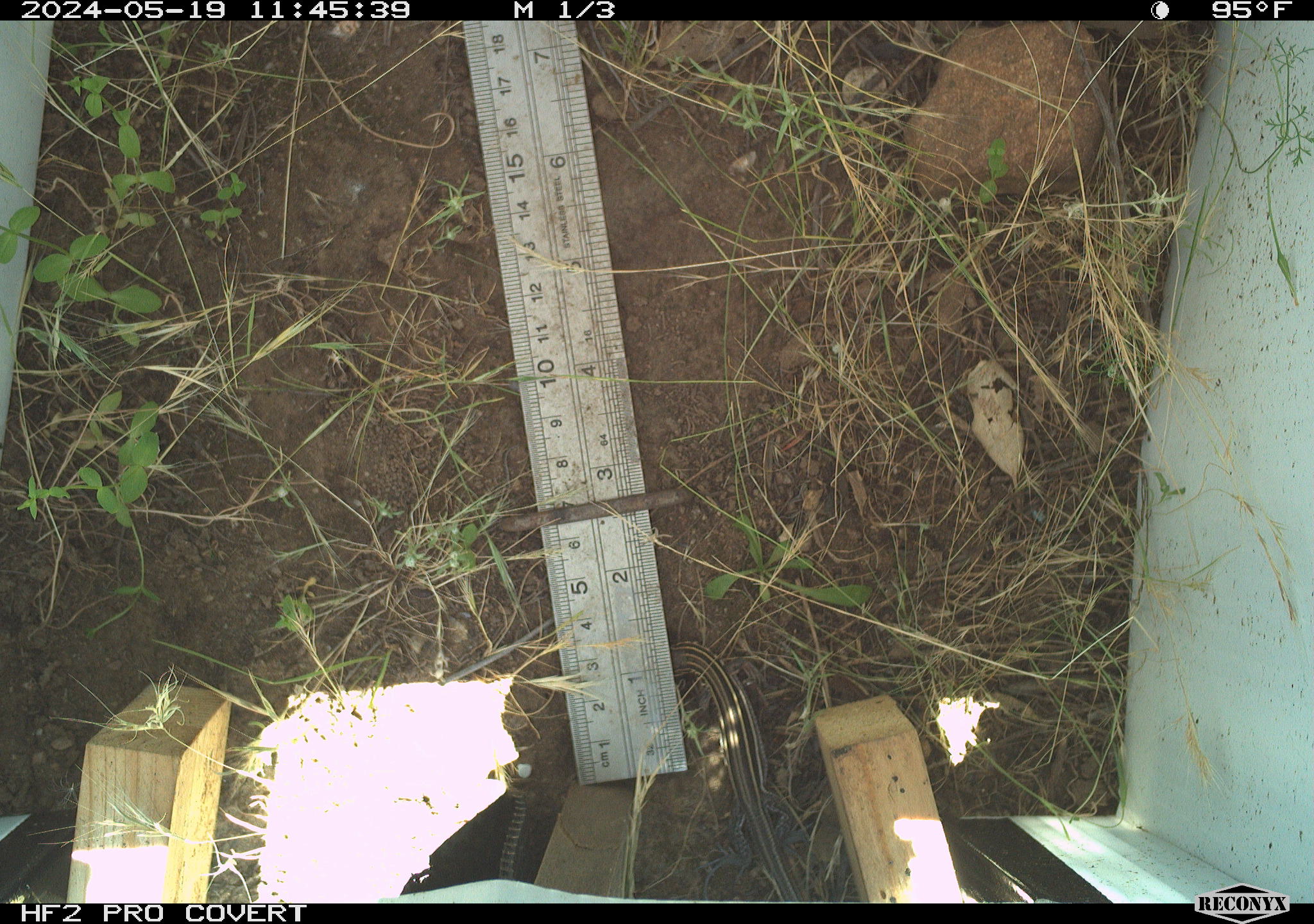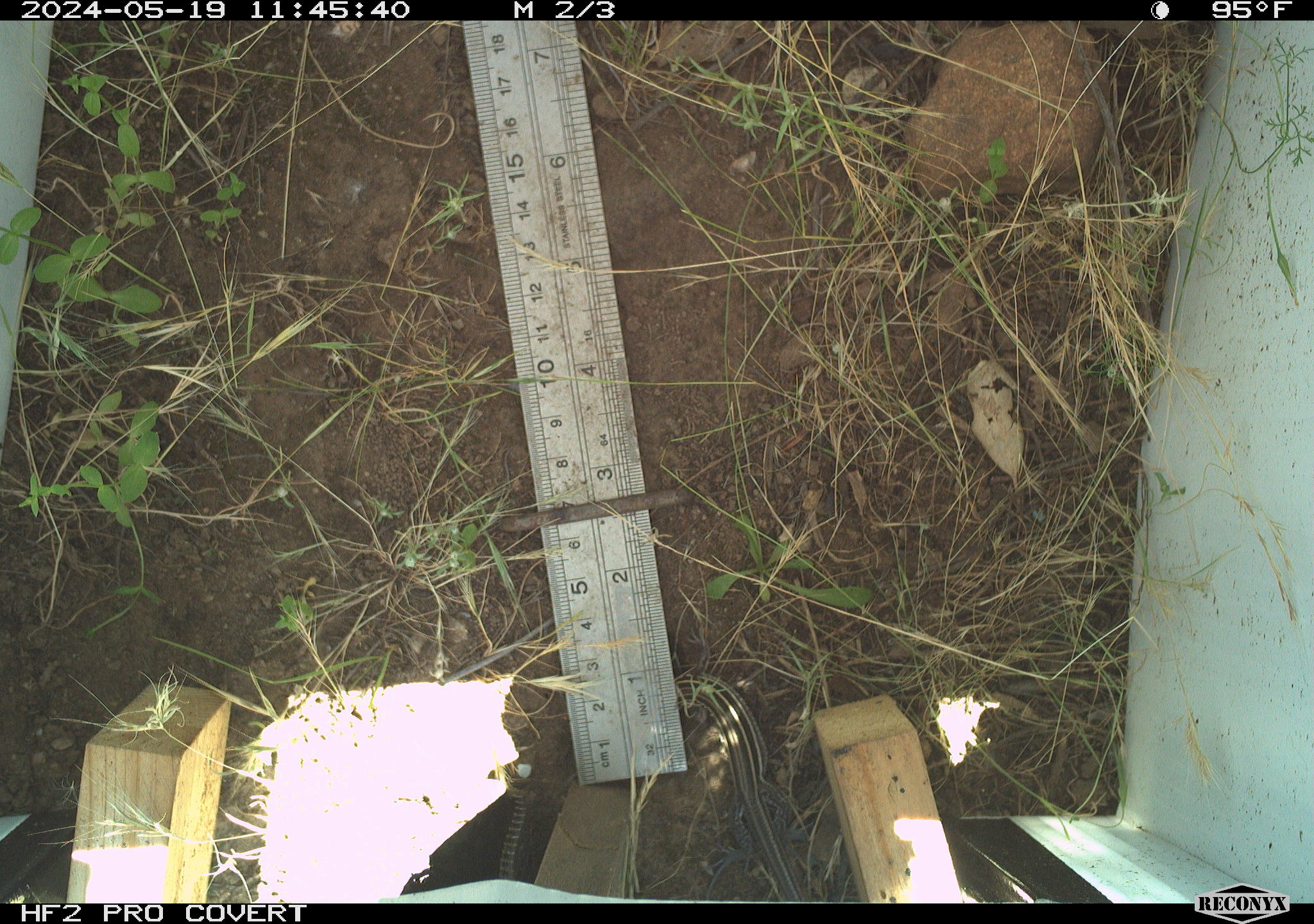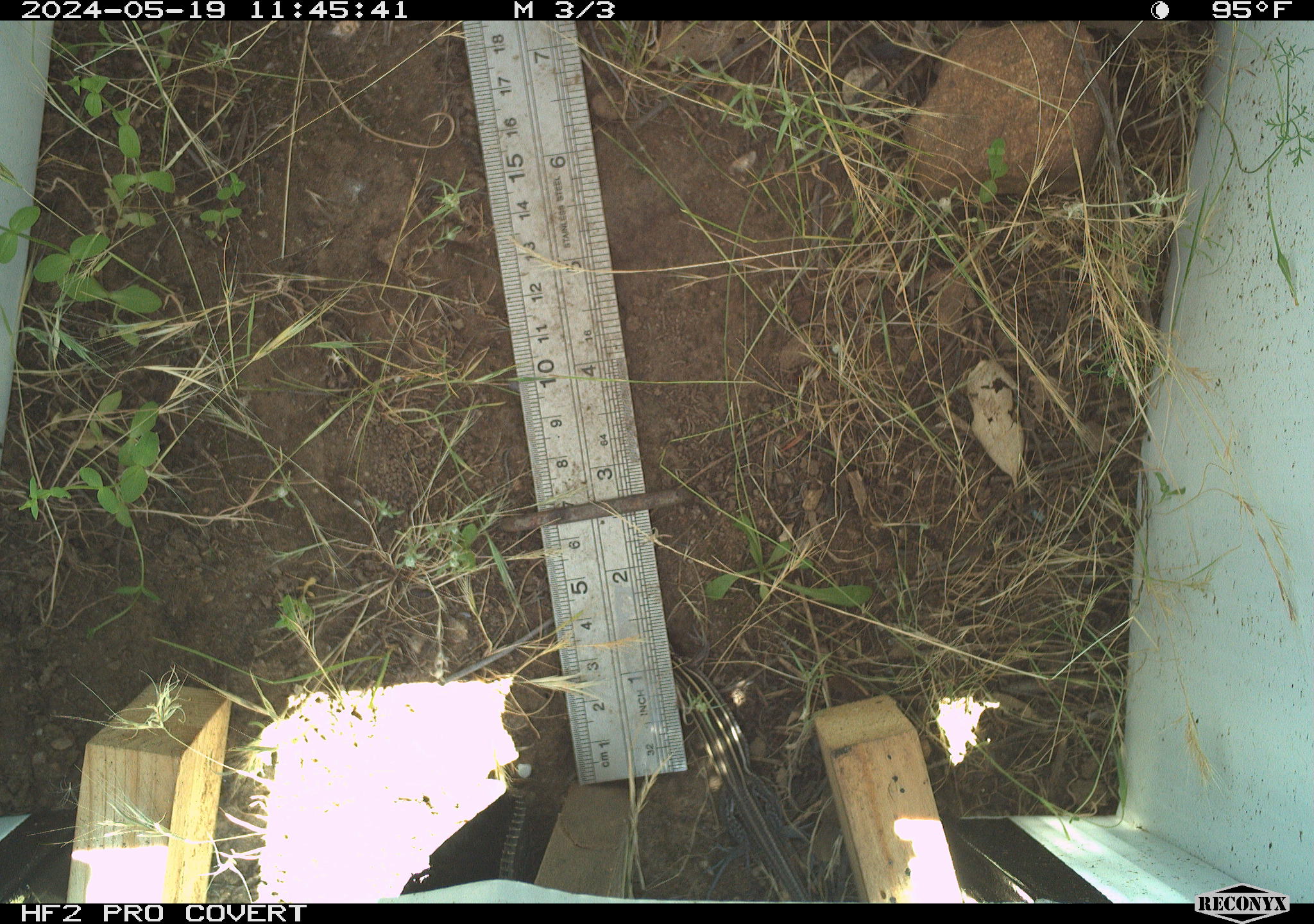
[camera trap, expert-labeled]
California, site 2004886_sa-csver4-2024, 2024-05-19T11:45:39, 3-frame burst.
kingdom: Animalia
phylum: Chordata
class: Reptilia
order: Squamata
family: Teiidae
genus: Aspidoscelis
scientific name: Aspidoscelis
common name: whiptail lizards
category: aspidoscelis species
Aspidoscelis species (whiptail lizards) (Aspidoscelis).